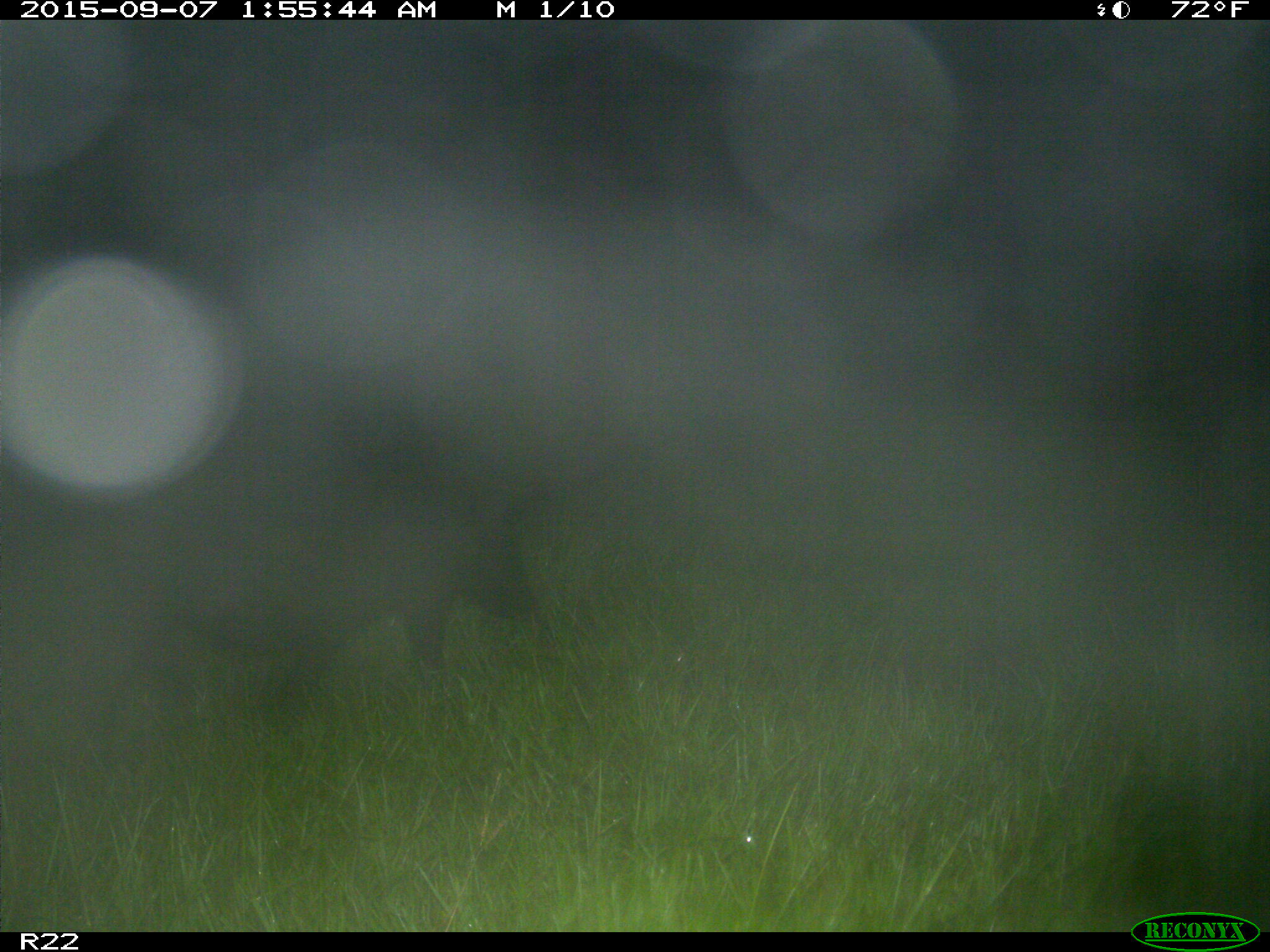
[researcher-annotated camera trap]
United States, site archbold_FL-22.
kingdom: Animalia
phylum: Chordata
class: Mammalia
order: Artiodactyla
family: Suidae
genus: Sus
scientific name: Sus scrofa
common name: wild boar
Sus scrofa (wild boar).